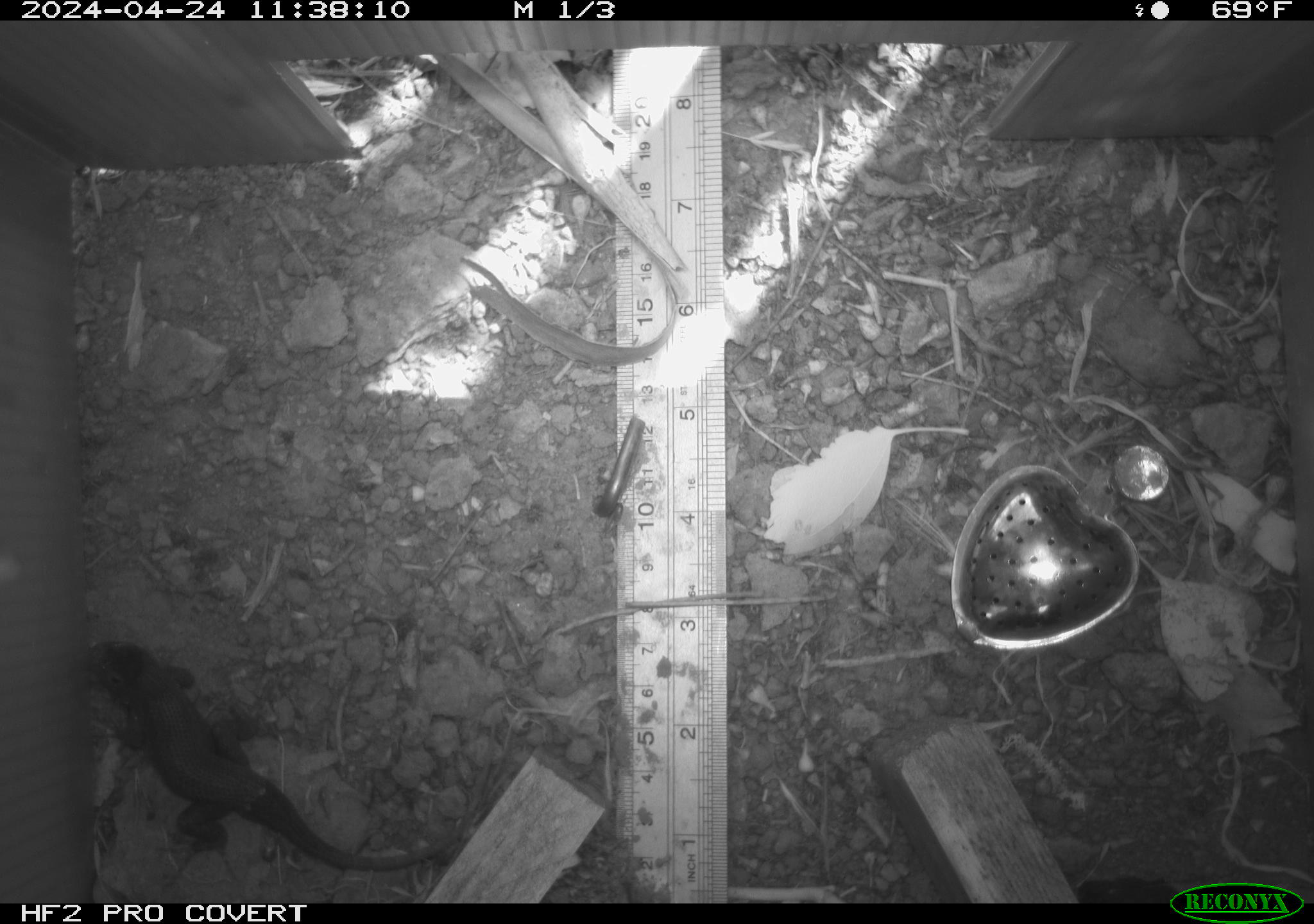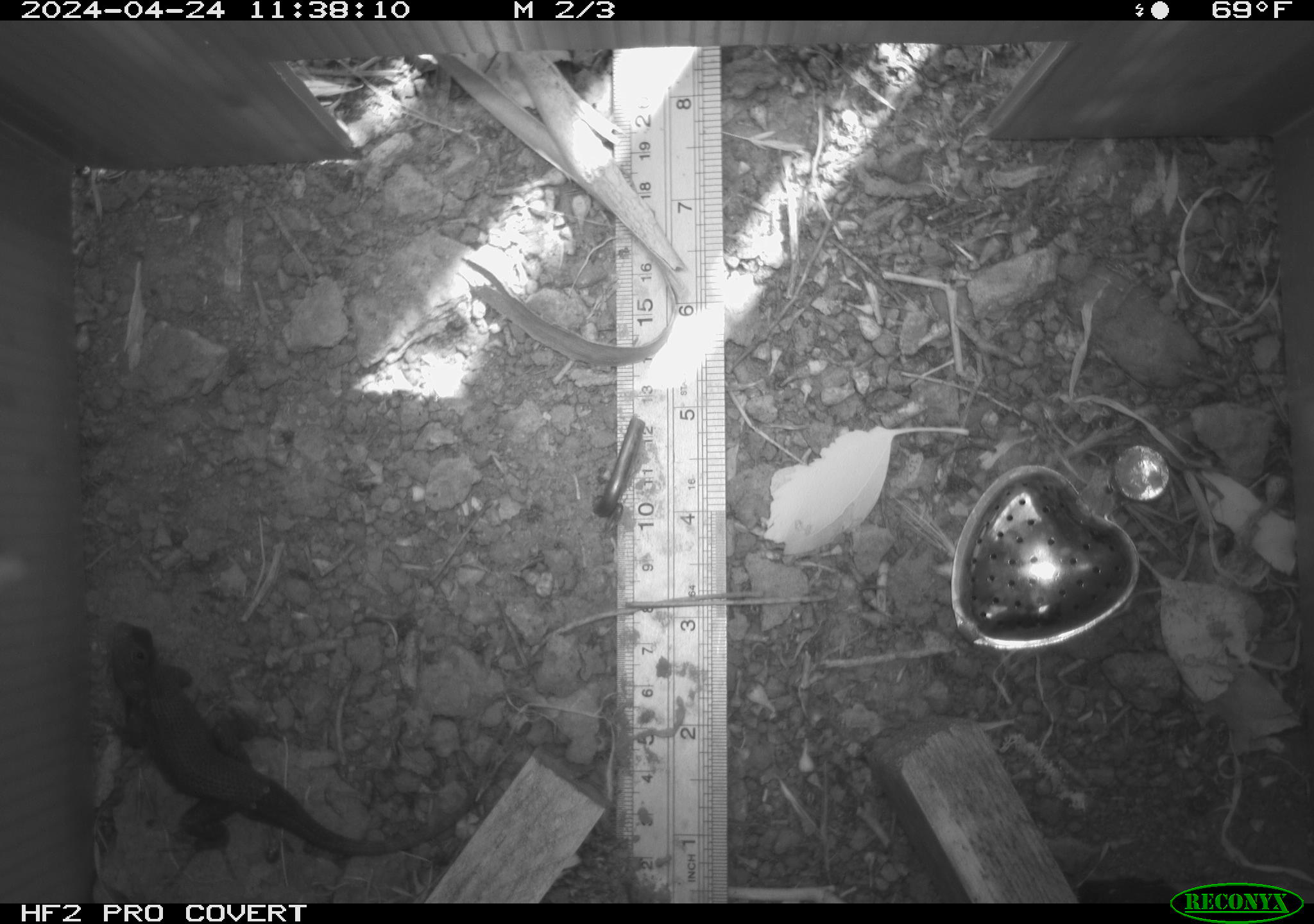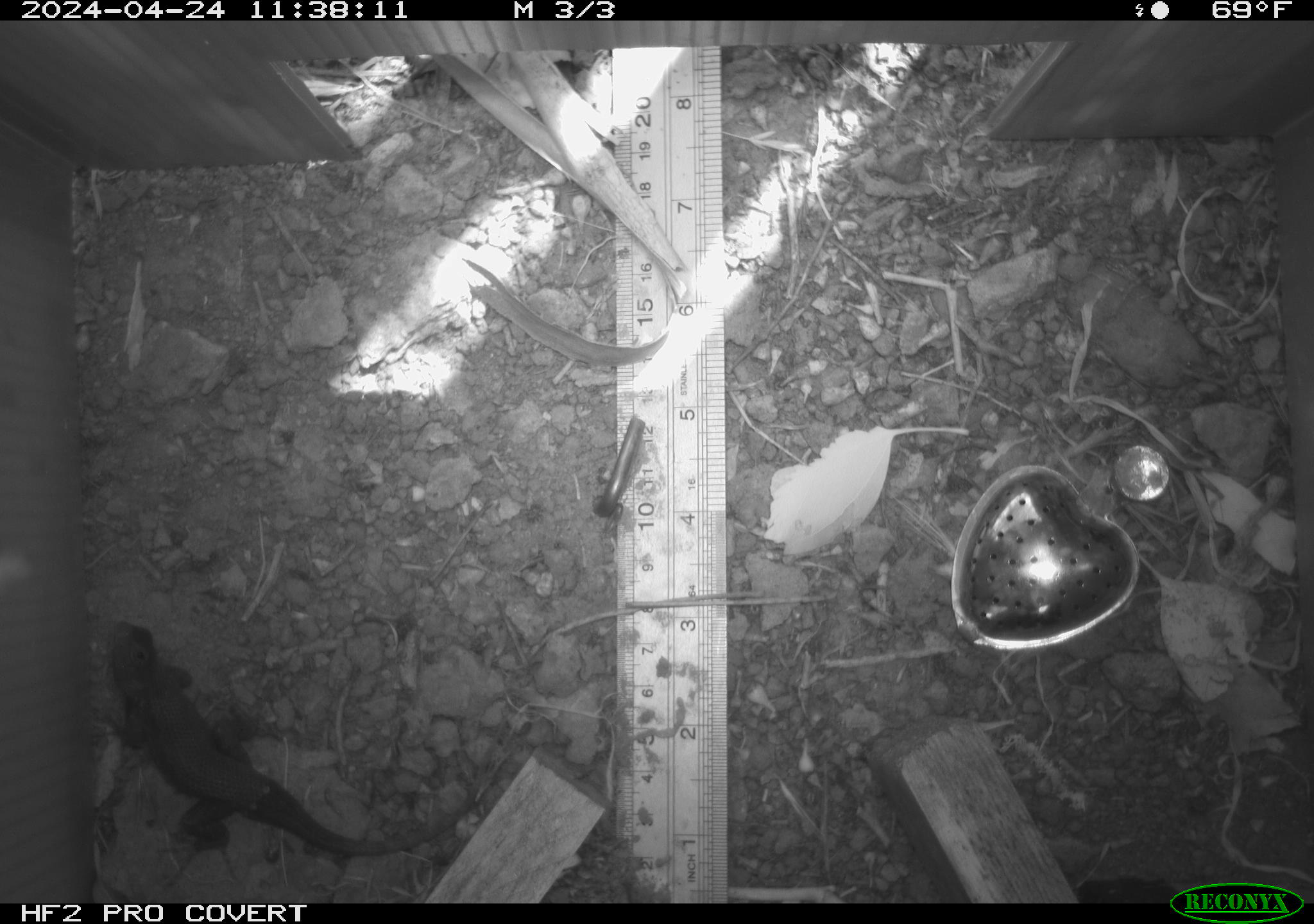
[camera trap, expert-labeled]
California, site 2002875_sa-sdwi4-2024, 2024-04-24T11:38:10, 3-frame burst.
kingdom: Animalia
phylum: Chordata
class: Reptilia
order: Squamata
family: Phrynosomatidae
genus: Sceloporus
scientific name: Sceloporus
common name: spiny lizards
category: sceloporus species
Sceloporus species (spiny lizards) (Sceloporus).